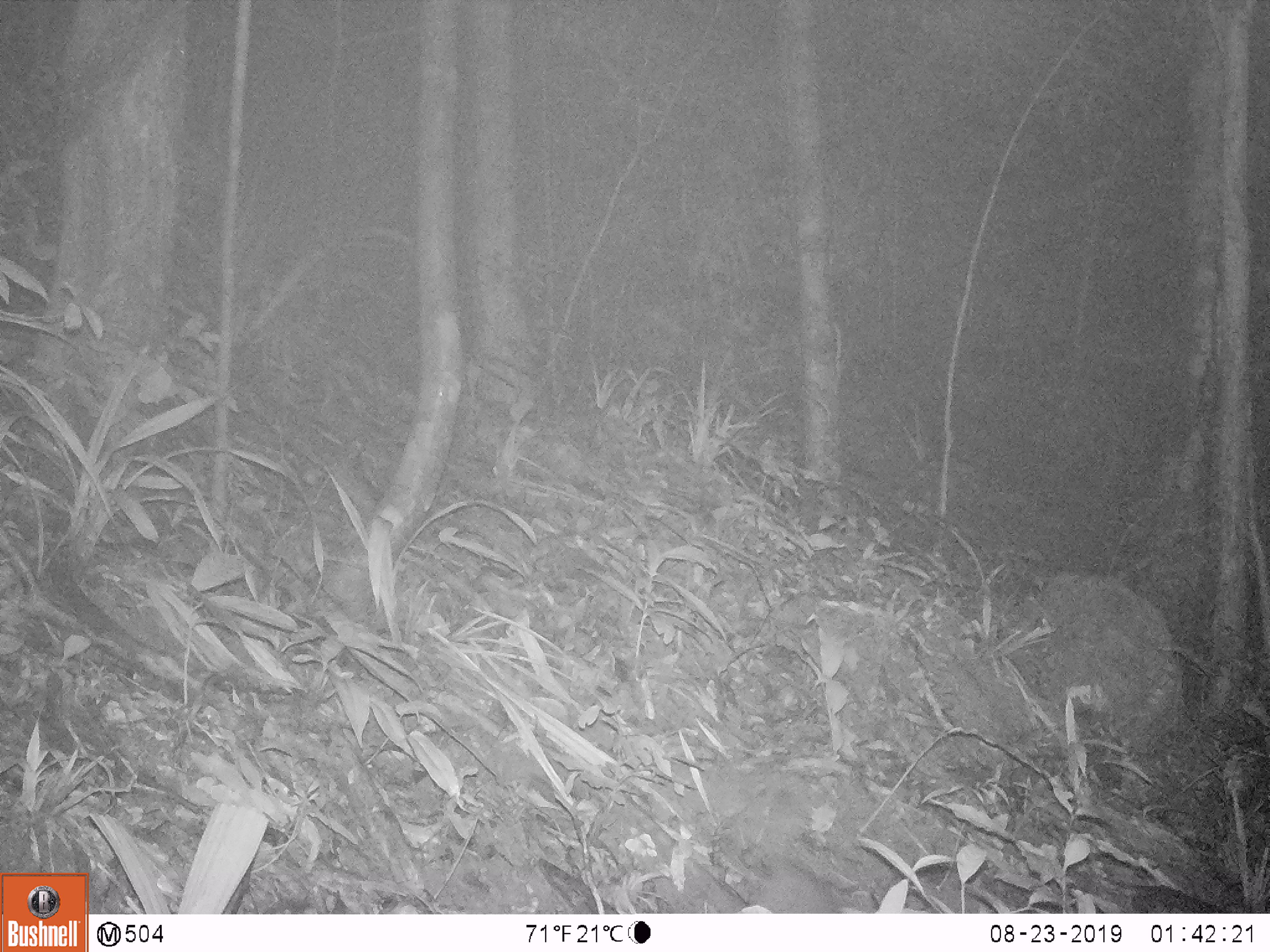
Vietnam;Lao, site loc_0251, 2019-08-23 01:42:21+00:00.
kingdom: Animalia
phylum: Chordata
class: Mammalia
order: Rodentia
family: Muridae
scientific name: Muridae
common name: old-world mice and rats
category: unidentified murid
Unidentified murid (old-world mice and rats) (Muridae). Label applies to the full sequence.